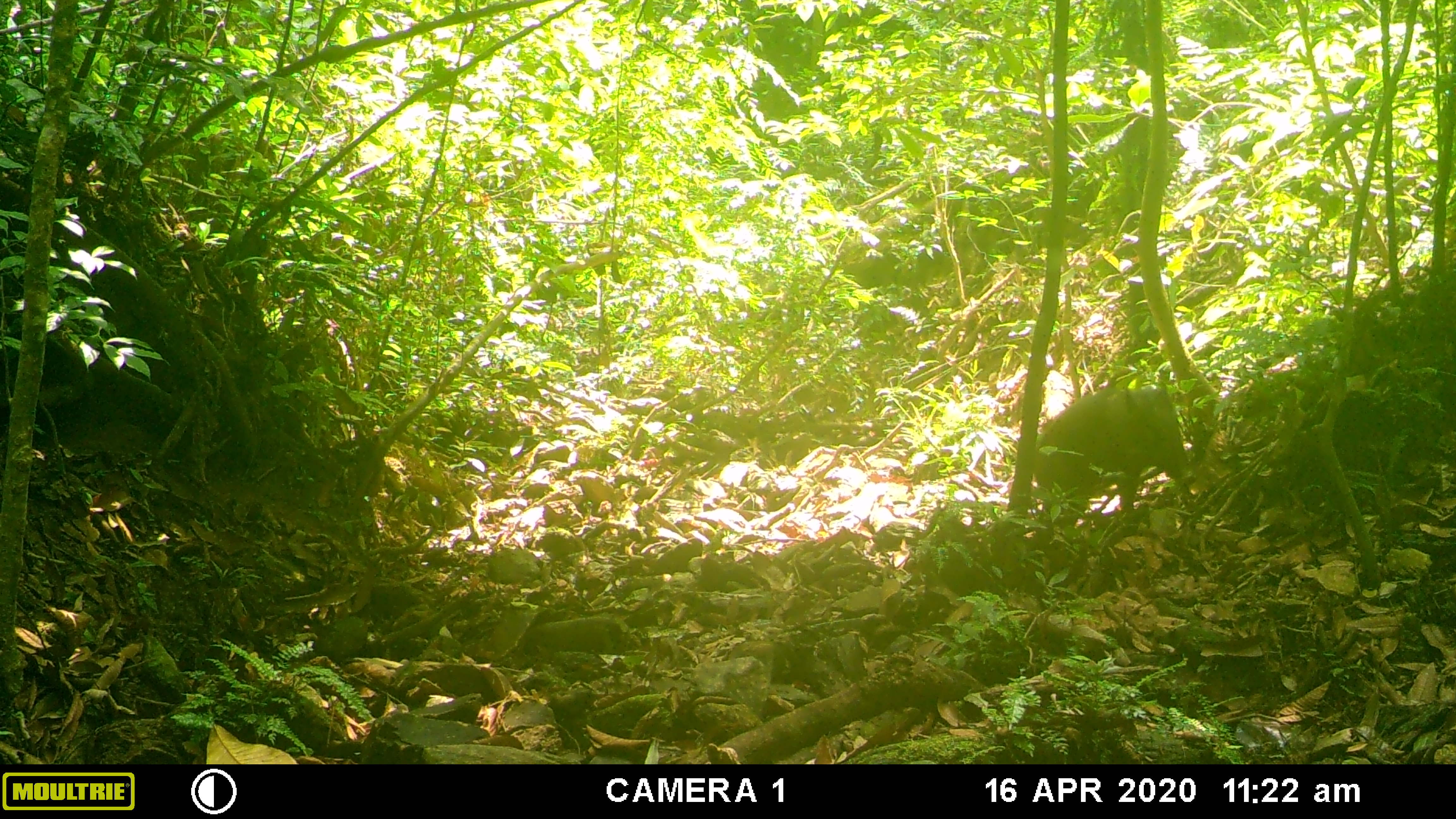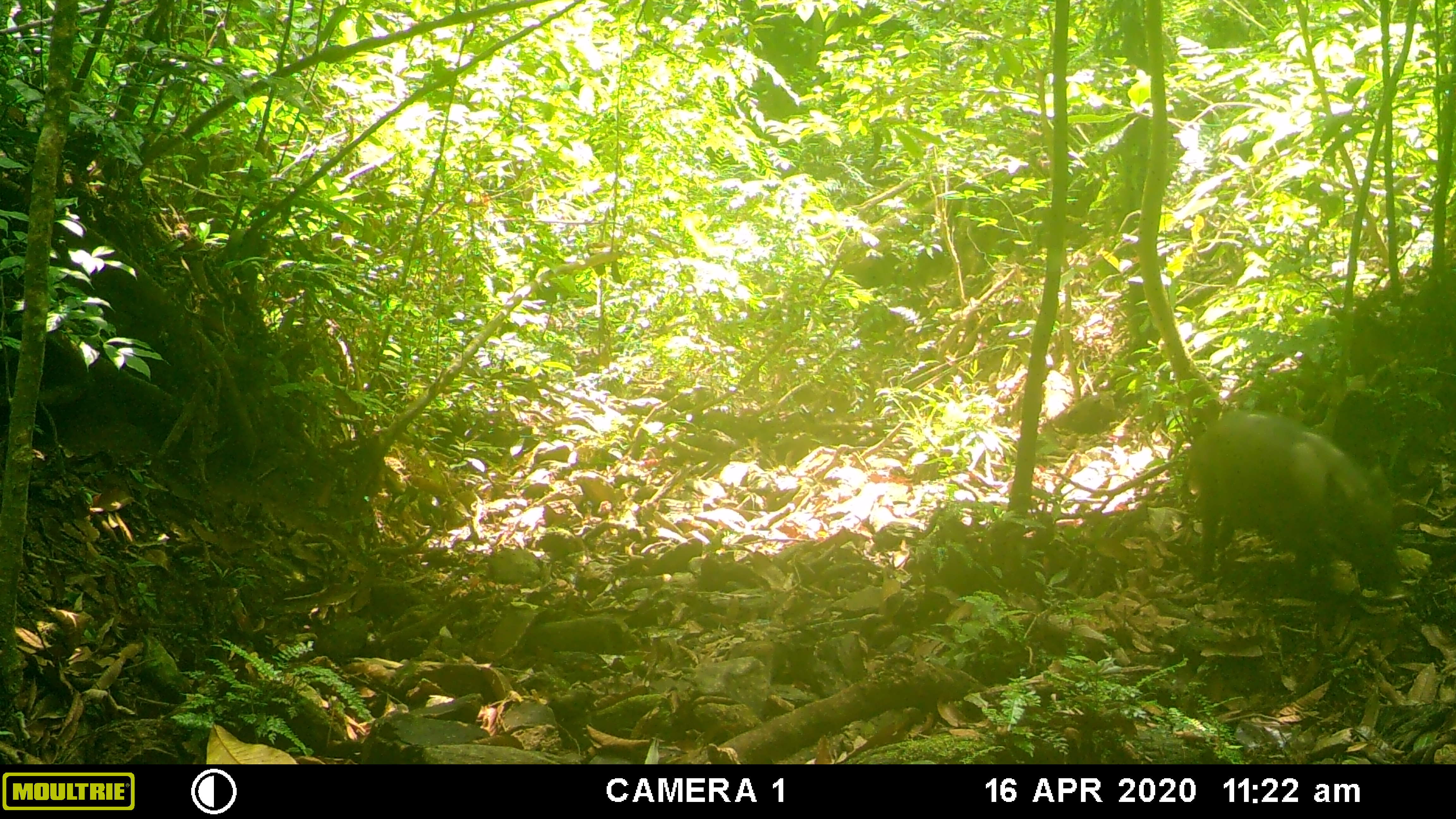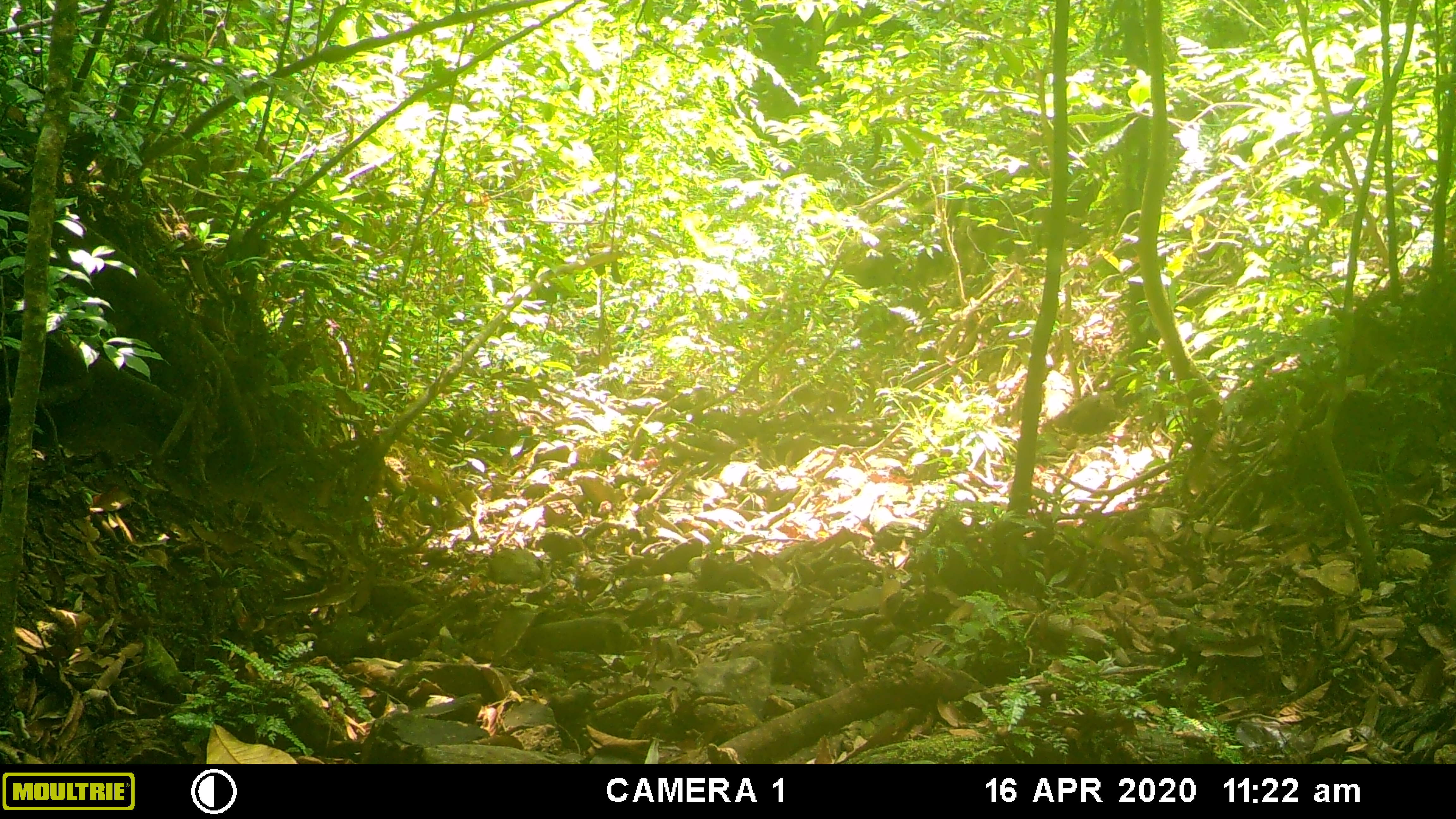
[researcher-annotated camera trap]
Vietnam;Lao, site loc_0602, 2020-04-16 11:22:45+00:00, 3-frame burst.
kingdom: Animalia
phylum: Chordata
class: Mammalia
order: Artiodactyla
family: Suidae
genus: Sus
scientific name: Sus scrofa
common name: eurasian wild pig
Eurasian wild pig (Sus scrofa). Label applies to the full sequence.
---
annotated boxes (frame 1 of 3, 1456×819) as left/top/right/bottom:
eurasian wild pig: 1034/380/1197/534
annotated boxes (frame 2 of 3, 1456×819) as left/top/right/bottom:
eurasian wild pig: 1183/407/1407/603